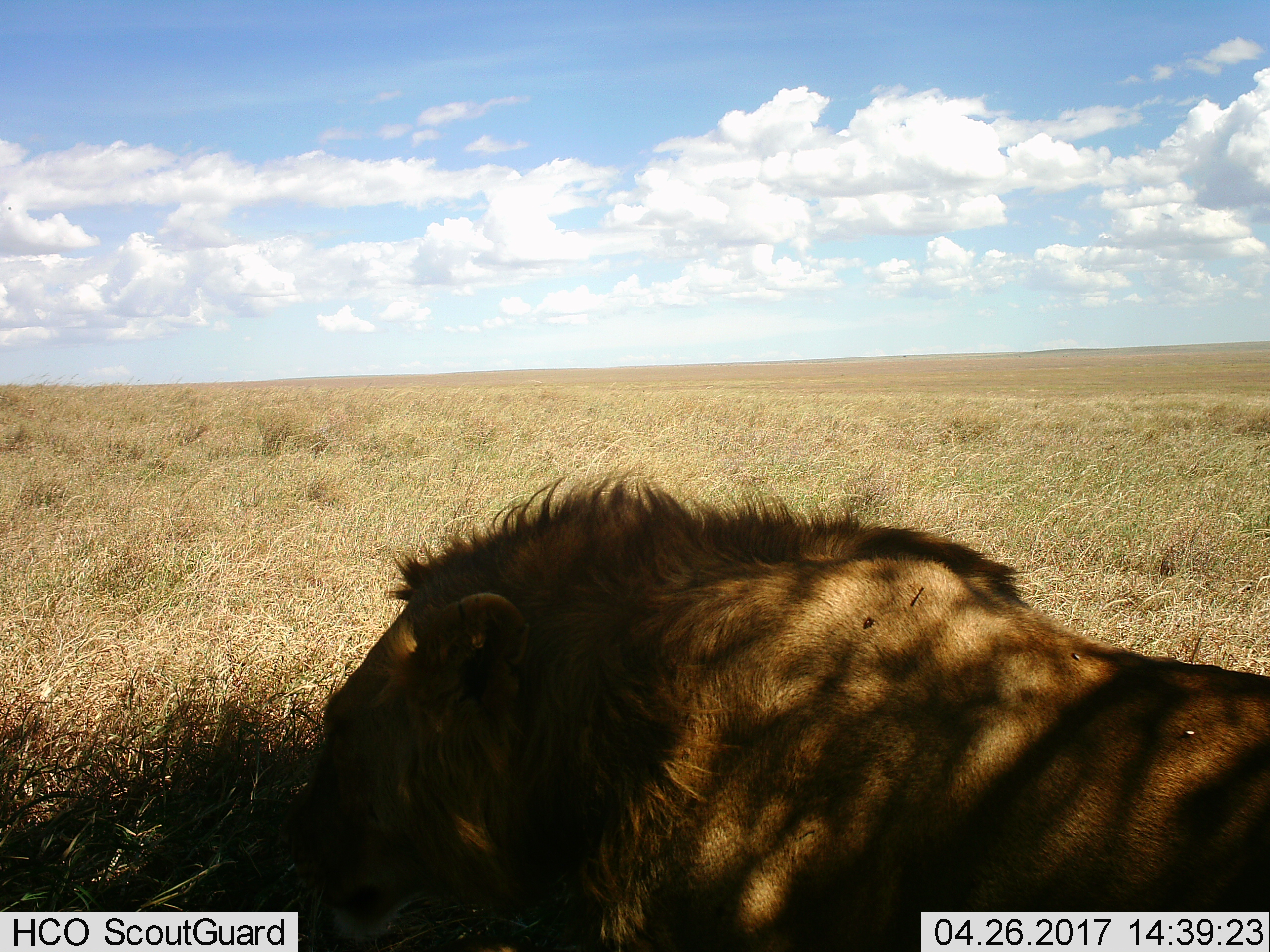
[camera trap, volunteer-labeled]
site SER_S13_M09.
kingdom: Animalia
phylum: Chordata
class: Mammalia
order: Carnivora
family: Felidae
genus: Panthera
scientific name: Panthera leo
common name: lion male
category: lionmale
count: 1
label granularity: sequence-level